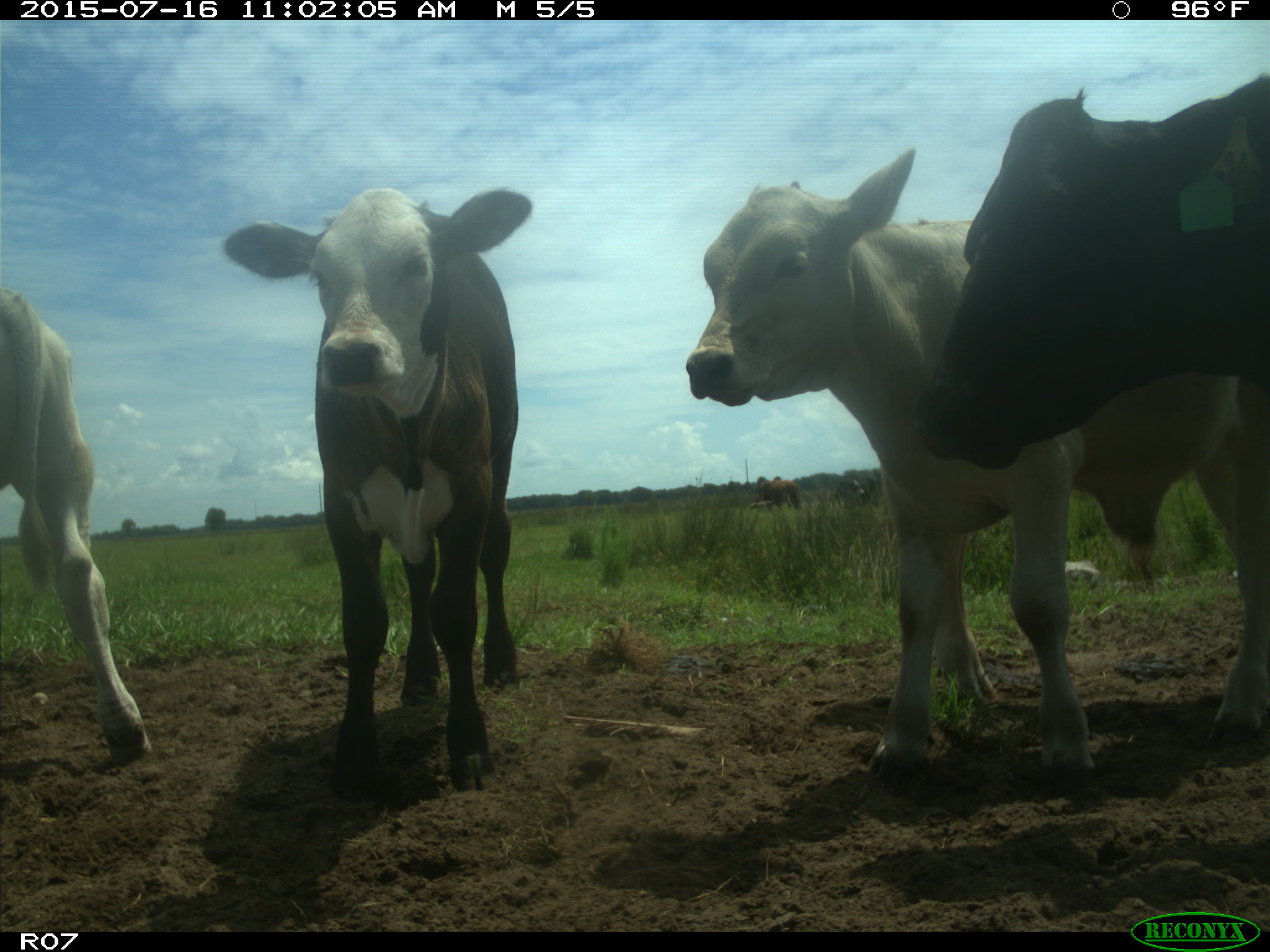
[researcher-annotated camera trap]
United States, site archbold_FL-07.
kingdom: Animalia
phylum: Chordata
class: Mammalia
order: Artiodactyla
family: Bovidae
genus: Bos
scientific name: Bos taurus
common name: domestic cow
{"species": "Bos taurus (domestic cow)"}